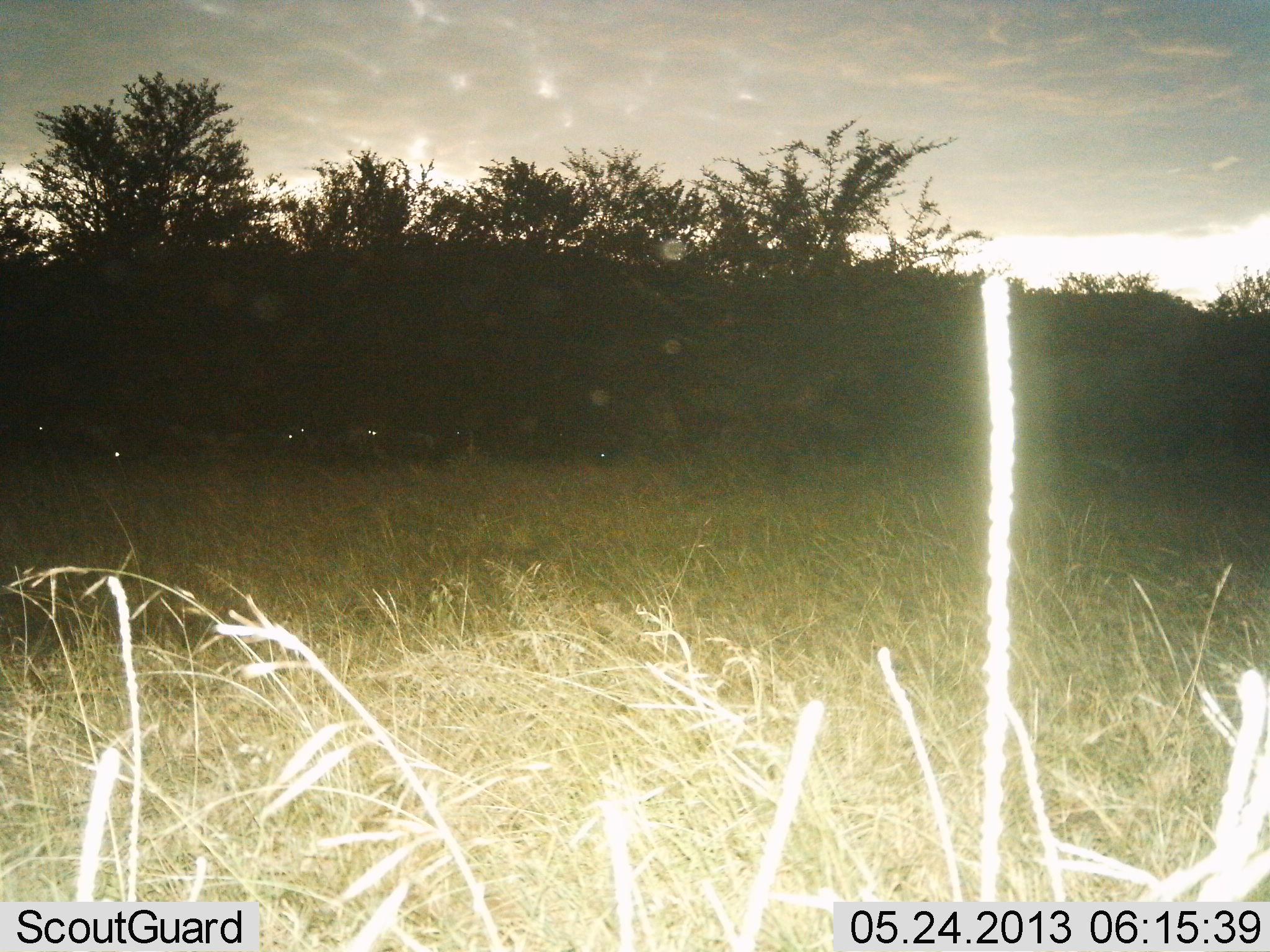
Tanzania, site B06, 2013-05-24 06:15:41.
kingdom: Animalia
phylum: Chordata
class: Mammalia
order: Artiodactyla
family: Bovidae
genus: Connochaetes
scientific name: Connochaetes taurinus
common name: blue wildebeest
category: wildebeest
Wildebeest (blue wildebeest) (Connochaetes taurinus), count 8. Behavior (volunteer vote fractions): standing 71%, resting 0%, moving 29%, interacting 0%. Young present (vote fraction): 0%. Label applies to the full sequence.